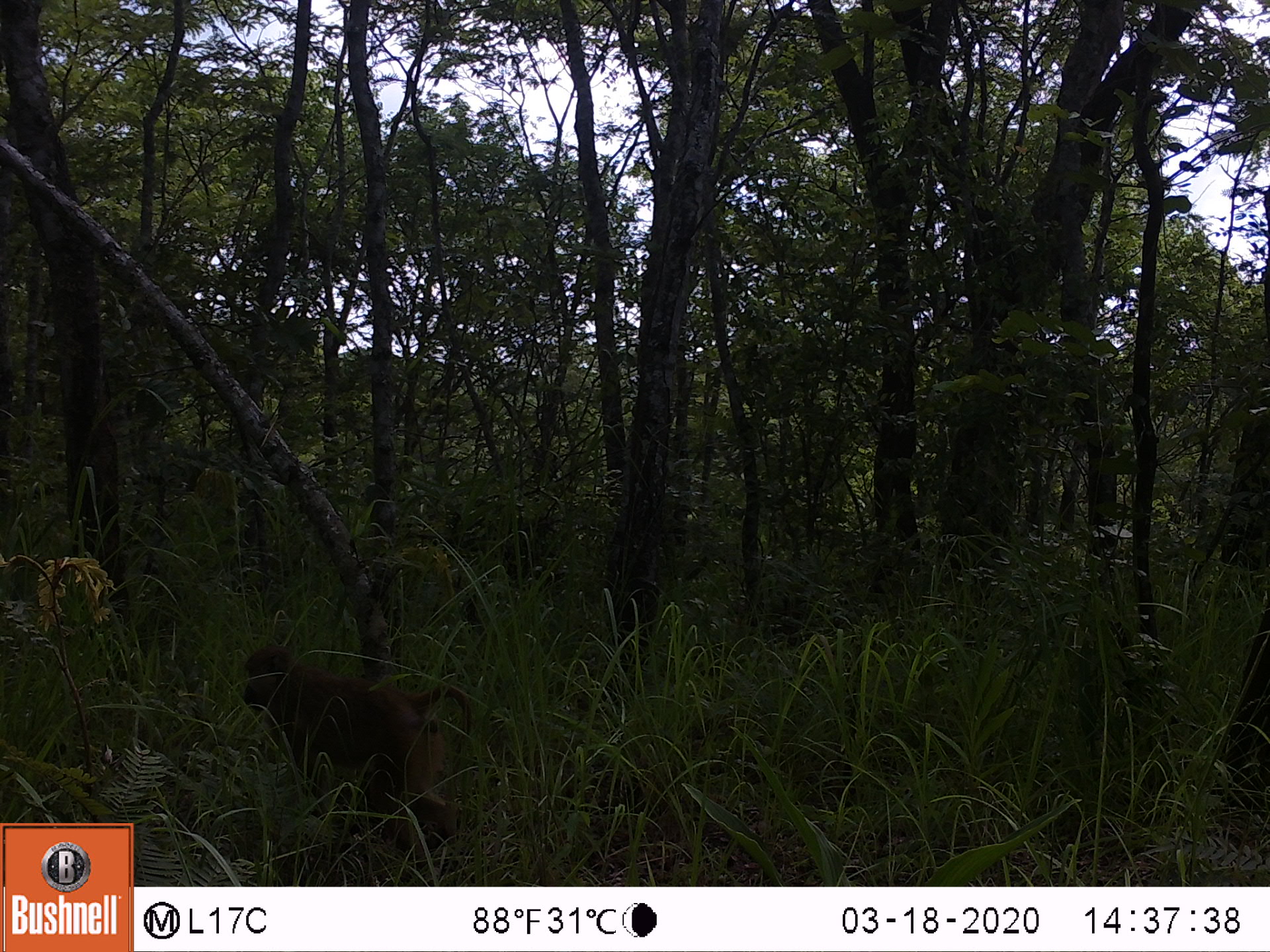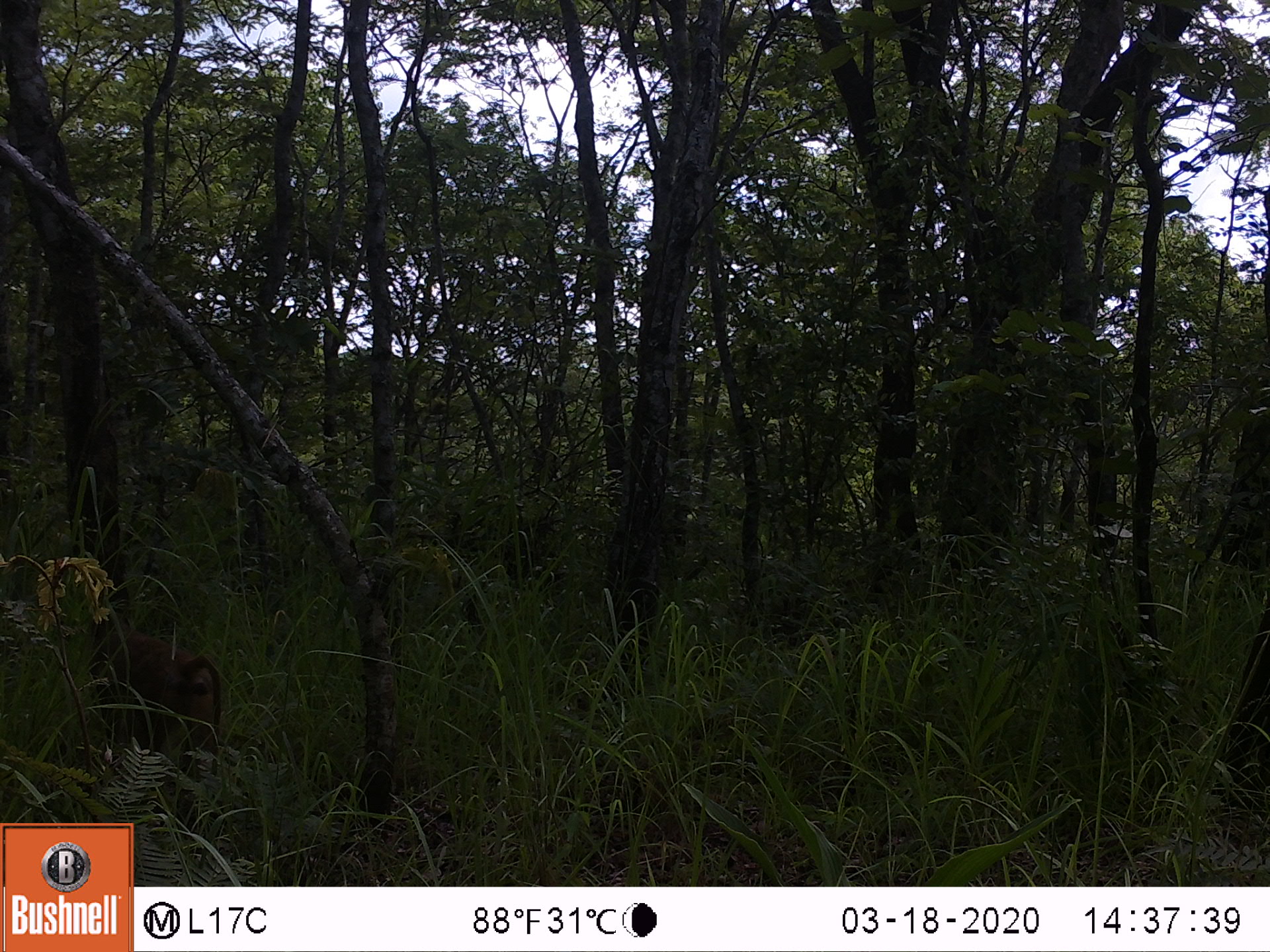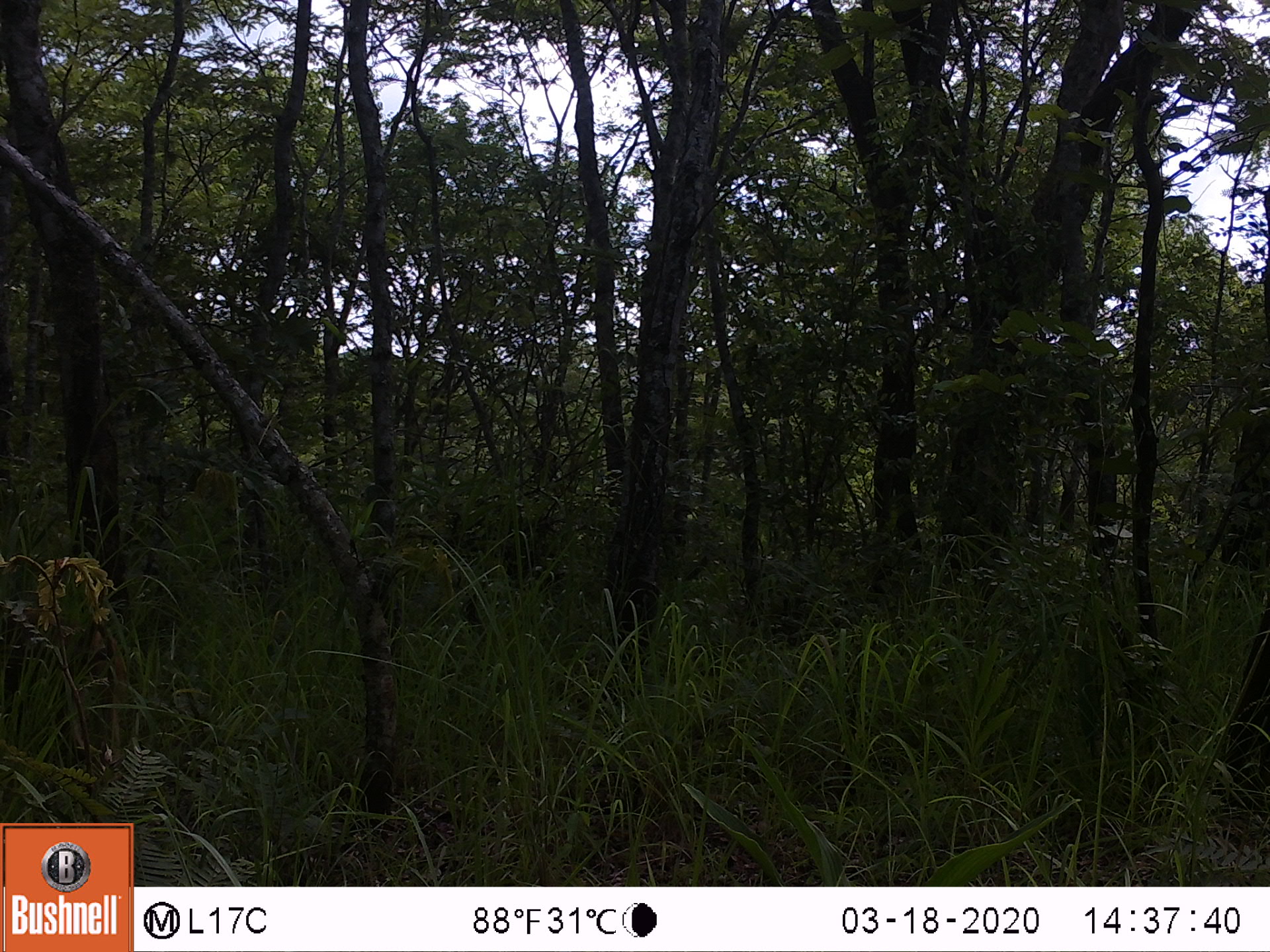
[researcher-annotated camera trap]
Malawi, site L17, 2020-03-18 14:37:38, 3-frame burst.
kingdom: Animalia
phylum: Chordata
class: Mammalia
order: Primates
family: Cercopithecidae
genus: Papio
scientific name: Papio cynocephalus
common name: yellow baboon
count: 1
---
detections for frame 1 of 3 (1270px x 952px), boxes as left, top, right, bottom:
yellow baboon: 233, 644, 477, 848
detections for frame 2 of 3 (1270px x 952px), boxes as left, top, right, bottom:
yellow baboon: 72, 609, 228, 779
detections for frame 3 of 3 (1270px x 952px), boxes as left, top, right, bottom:
yellow baboon: 0, 604, 118, 735